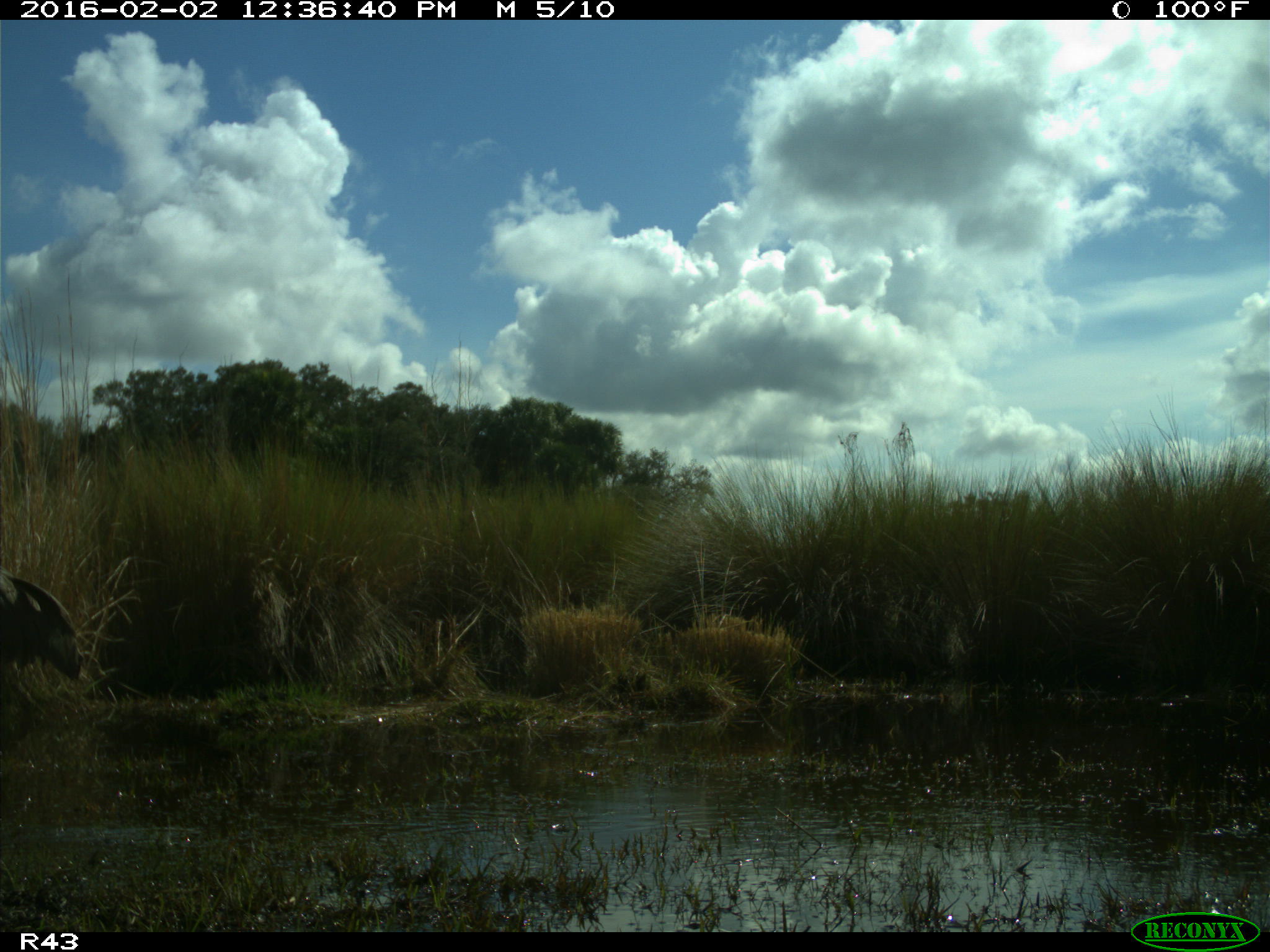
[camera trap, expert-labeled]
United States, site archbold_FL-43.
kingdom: Animalia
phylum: Chordata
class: Aves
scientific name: Aves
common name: birds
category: unidentified bird